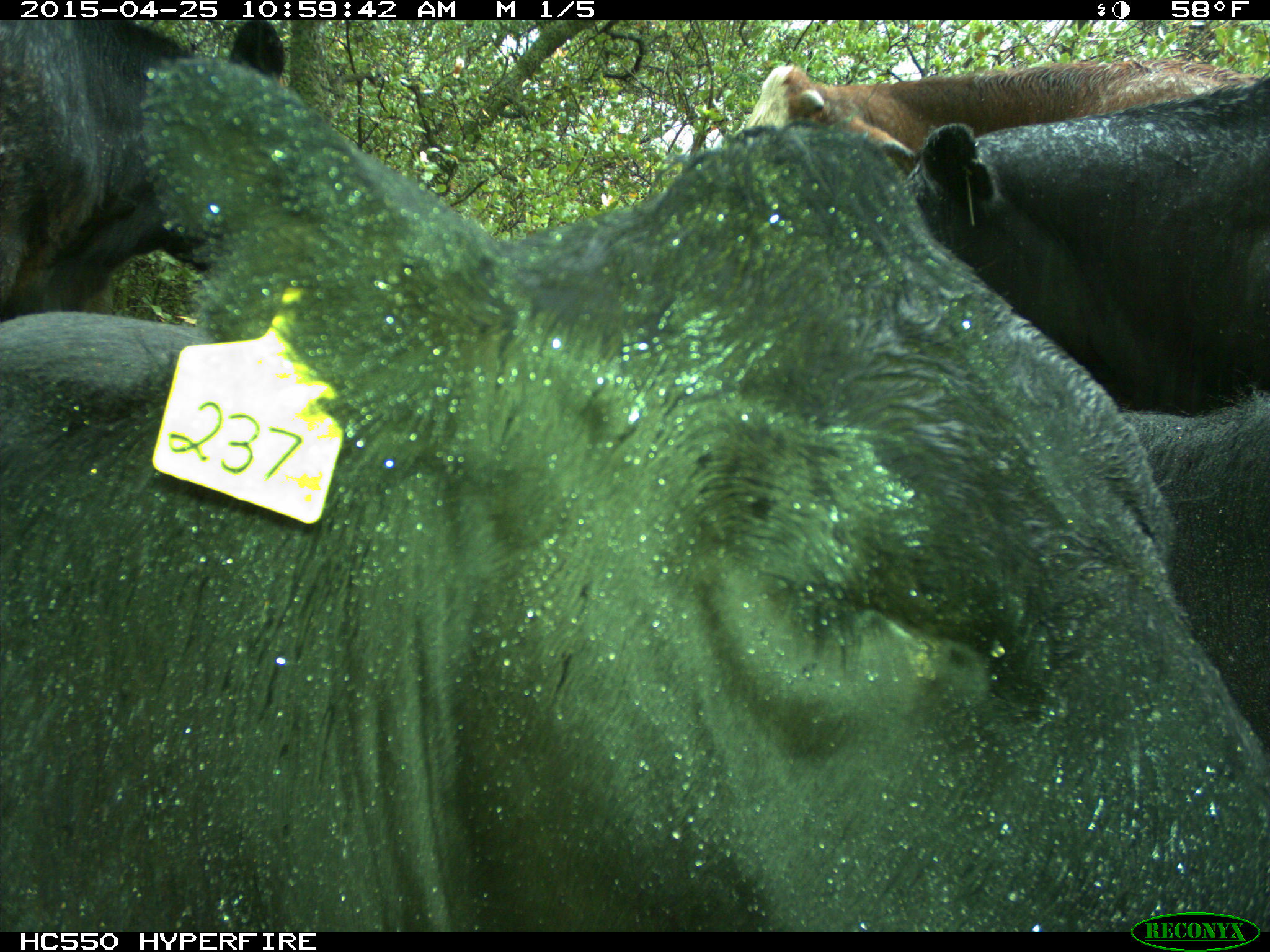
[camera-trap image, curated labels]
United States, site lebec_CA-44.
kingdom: Animalia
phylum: Chordata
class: Mammalia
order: Artiodactyla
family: Suidae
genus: Sus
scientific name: Sus scrofa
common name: wild boar